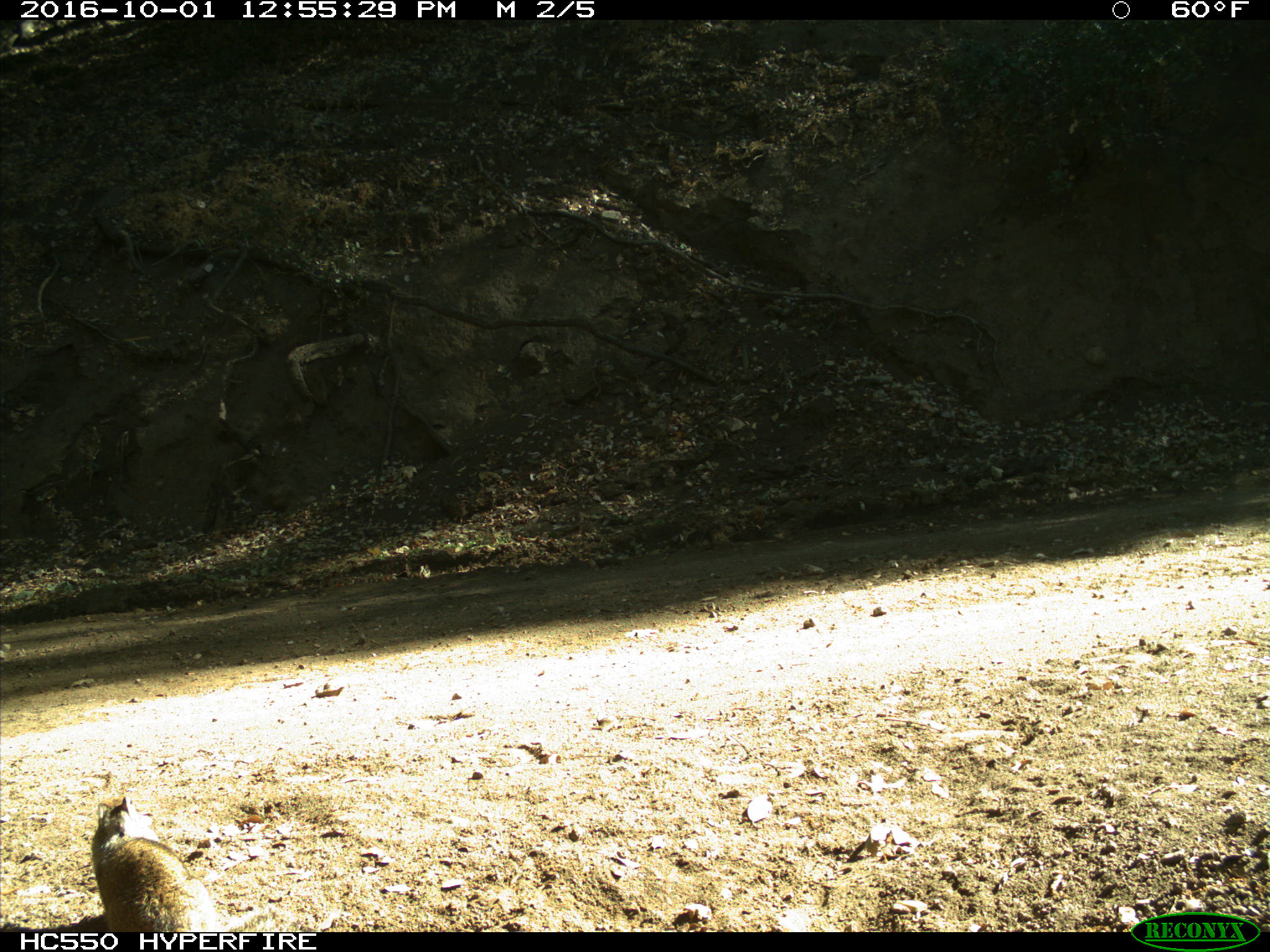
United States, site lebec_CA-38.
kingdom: Animalia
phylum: Chordata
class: Mammalia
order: Rodentia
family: Sciuridae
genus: Otospermophilus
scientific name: Otospermophilus beecheyi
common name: california ground squirrel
Otospermophilus beecheyi (california ground squirrel).